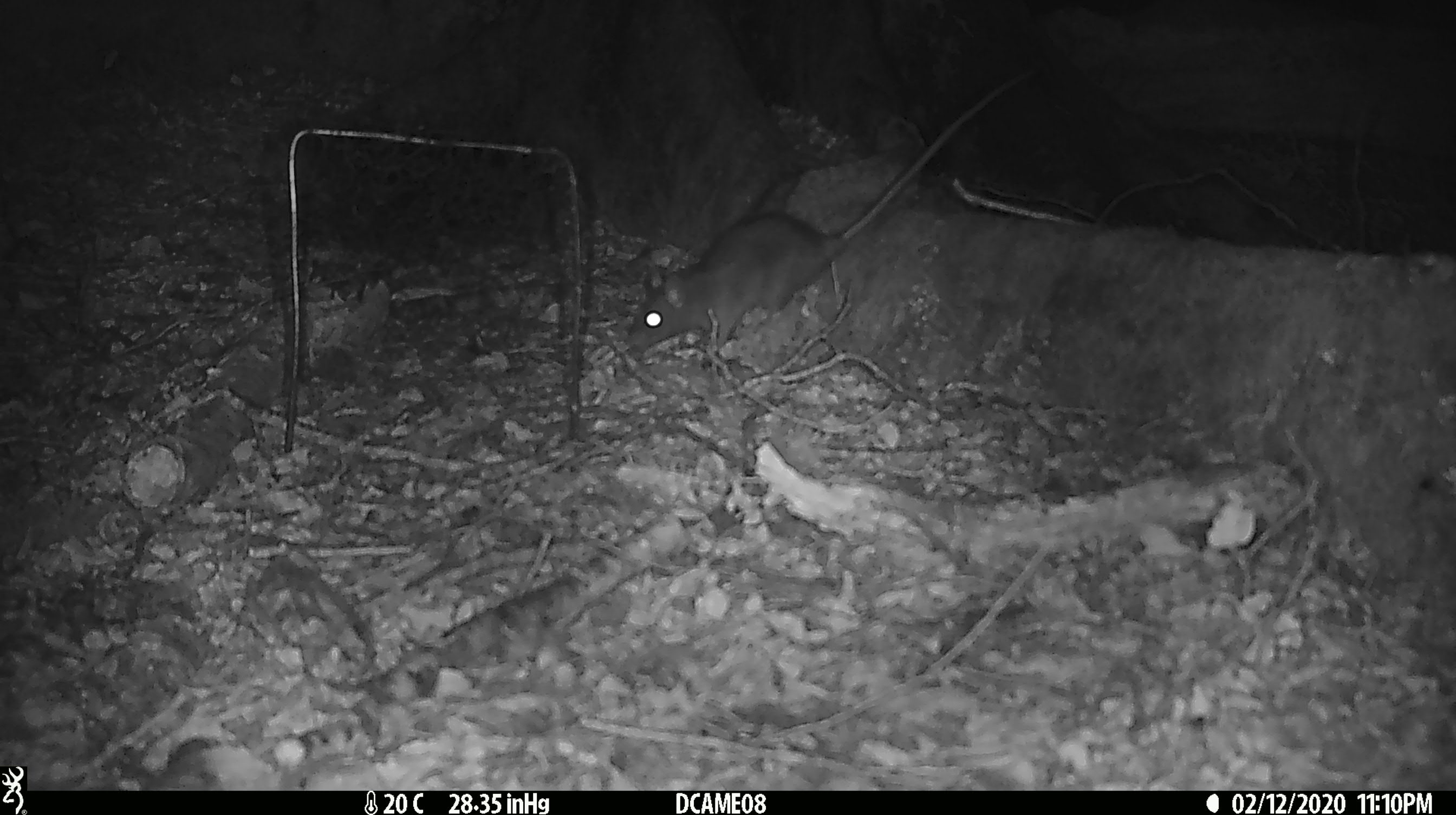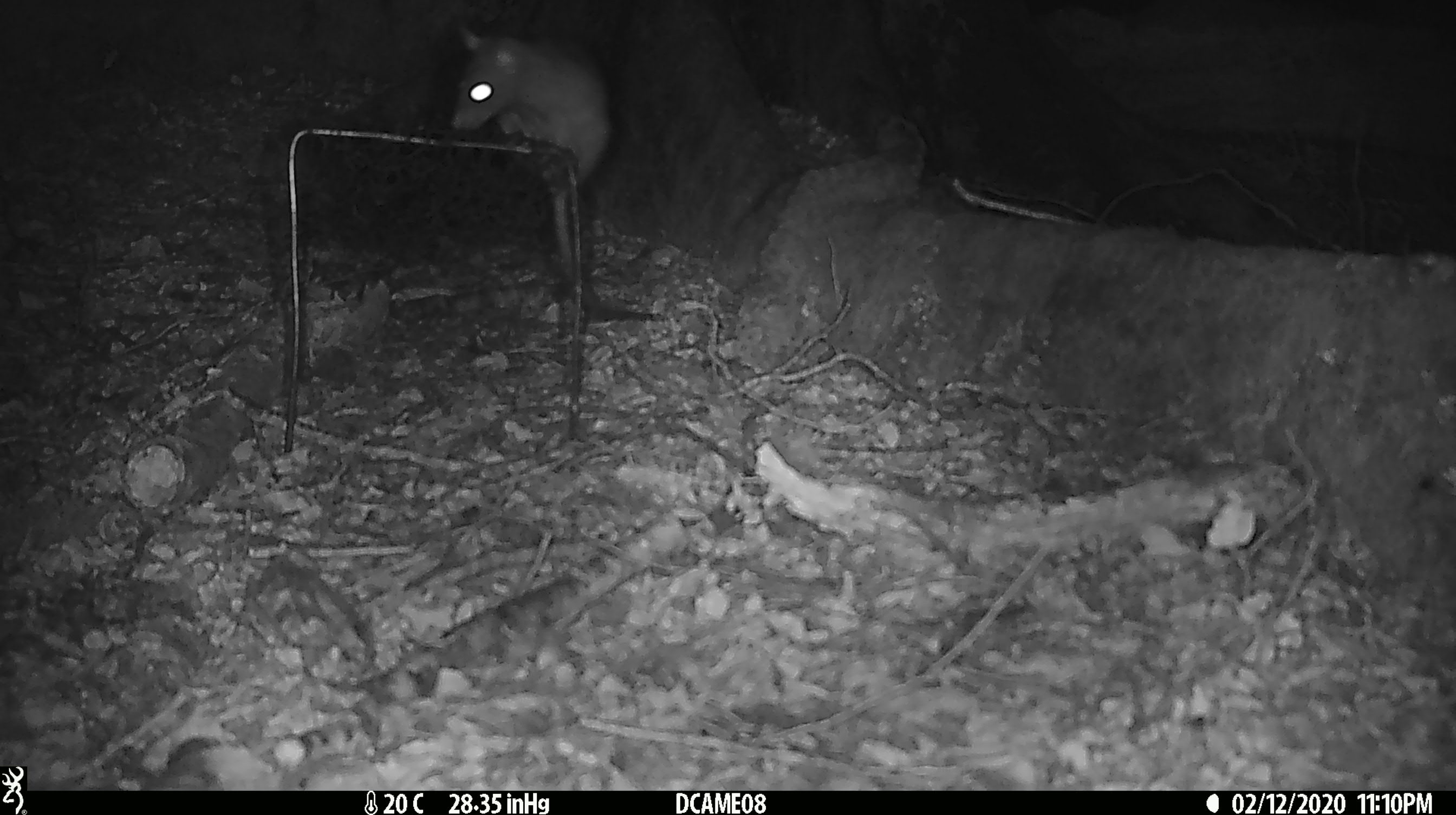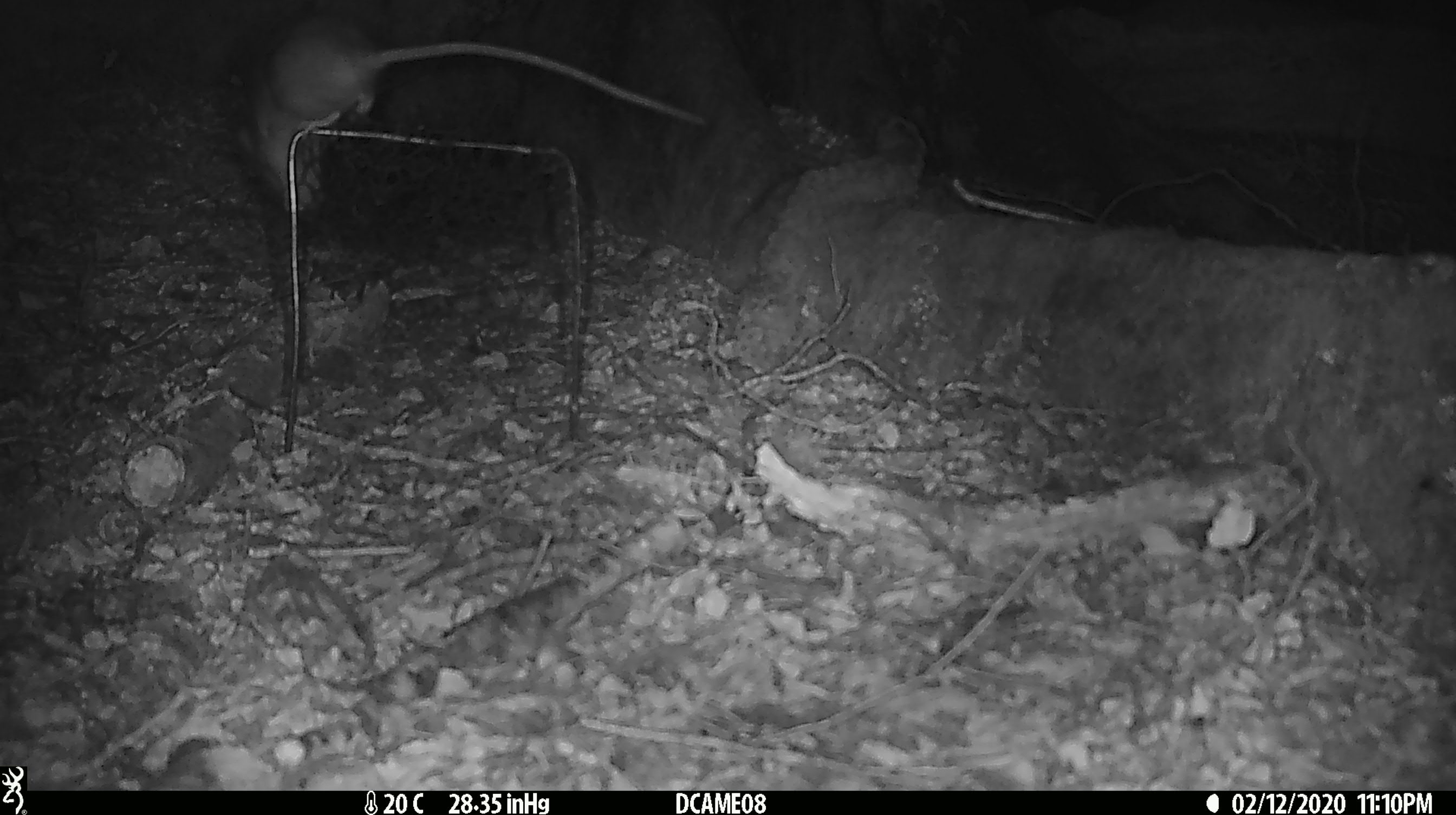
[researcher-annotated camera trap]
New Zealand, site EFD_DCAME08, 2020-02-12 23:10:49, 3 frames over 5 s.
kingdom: Animalia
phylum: Chordata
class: Mammalia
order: Rodentia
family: Muridae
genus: Rattus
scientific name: Rattus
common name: rat